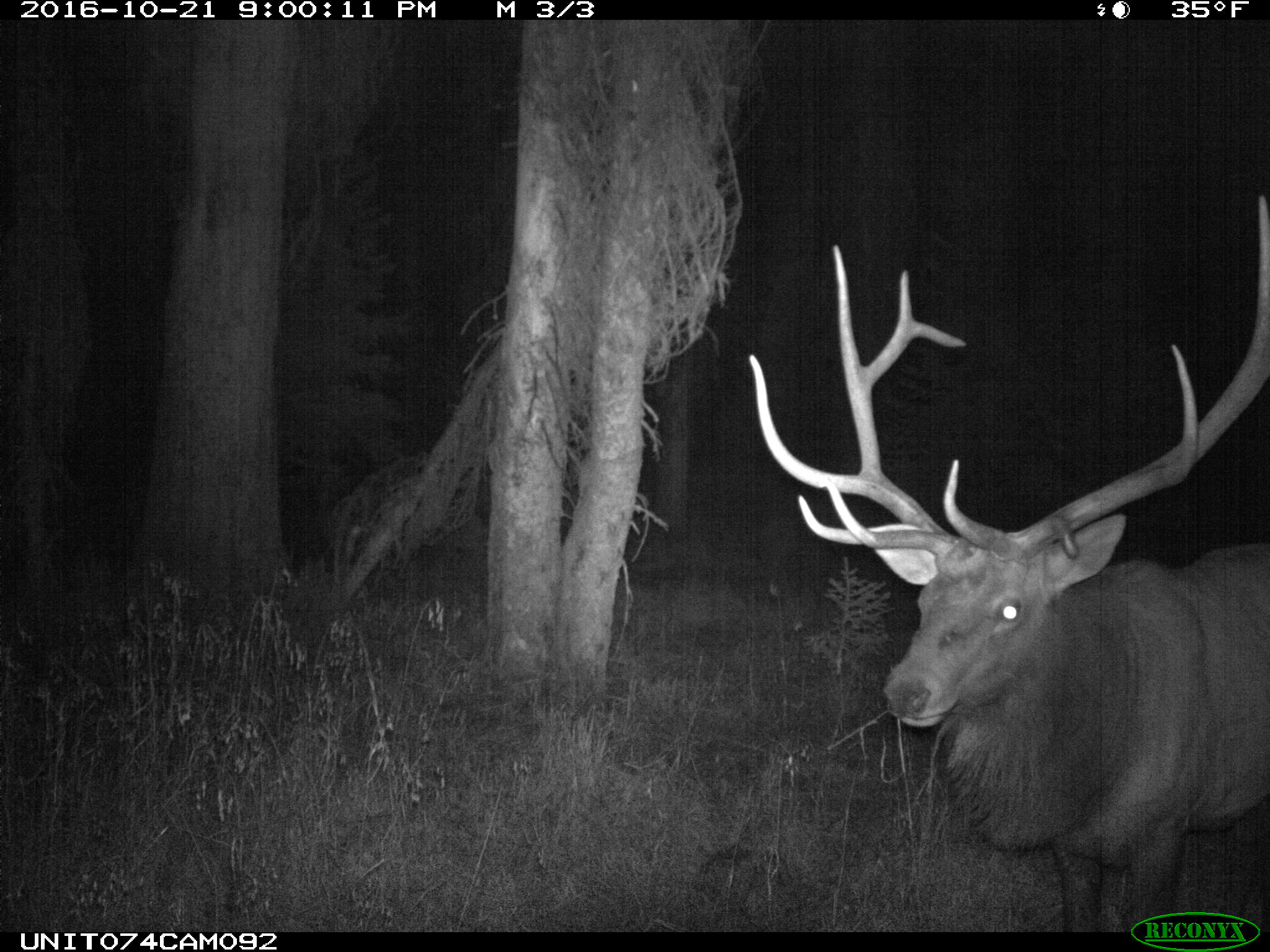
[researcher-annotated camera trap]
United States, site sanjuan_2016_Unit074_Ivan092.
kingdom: Animalia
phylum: Chordata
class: Mammalia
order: Artiodactyla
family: Cervidae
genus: Cervus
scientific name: Cervus elaphus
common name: red deer